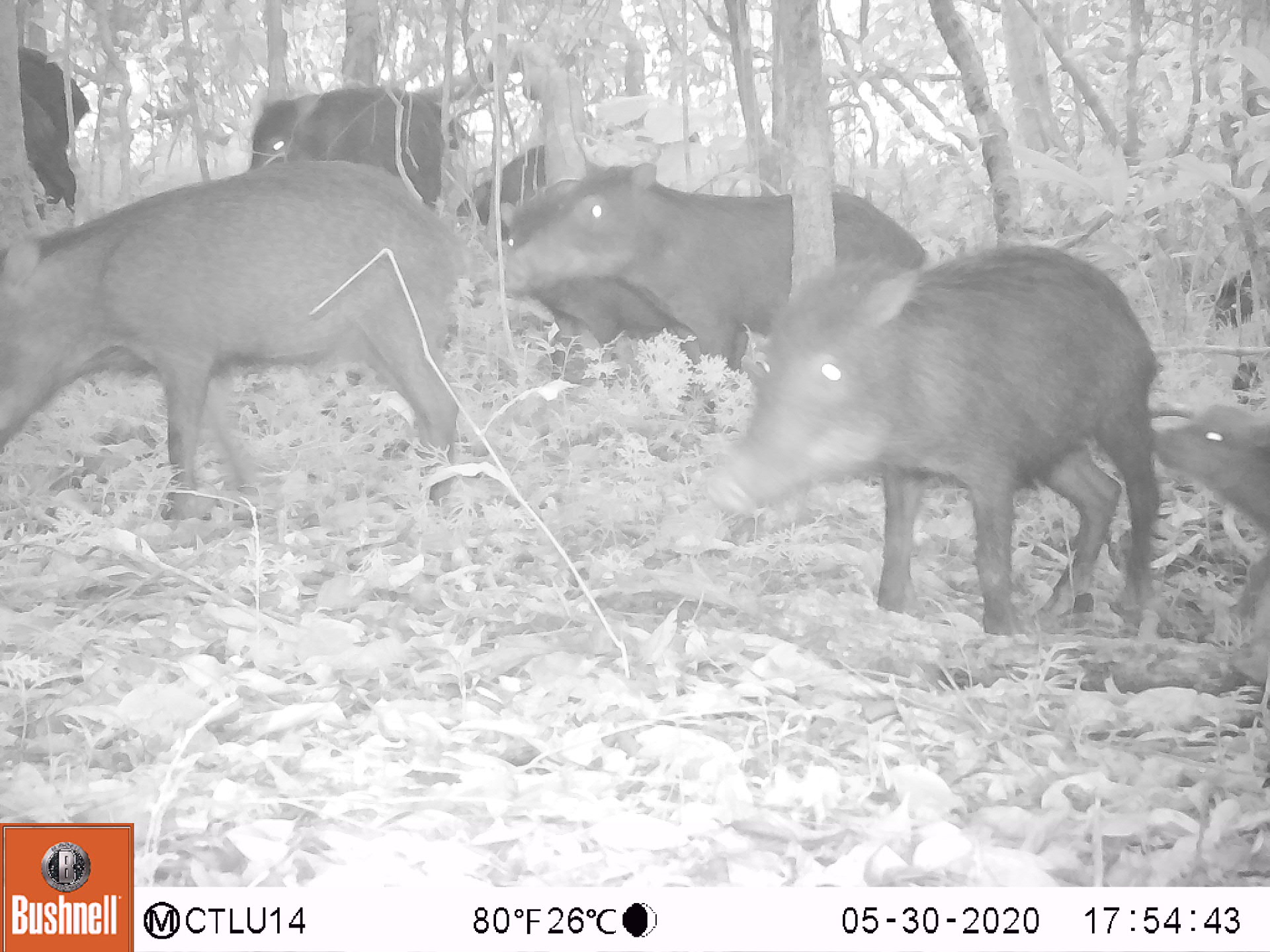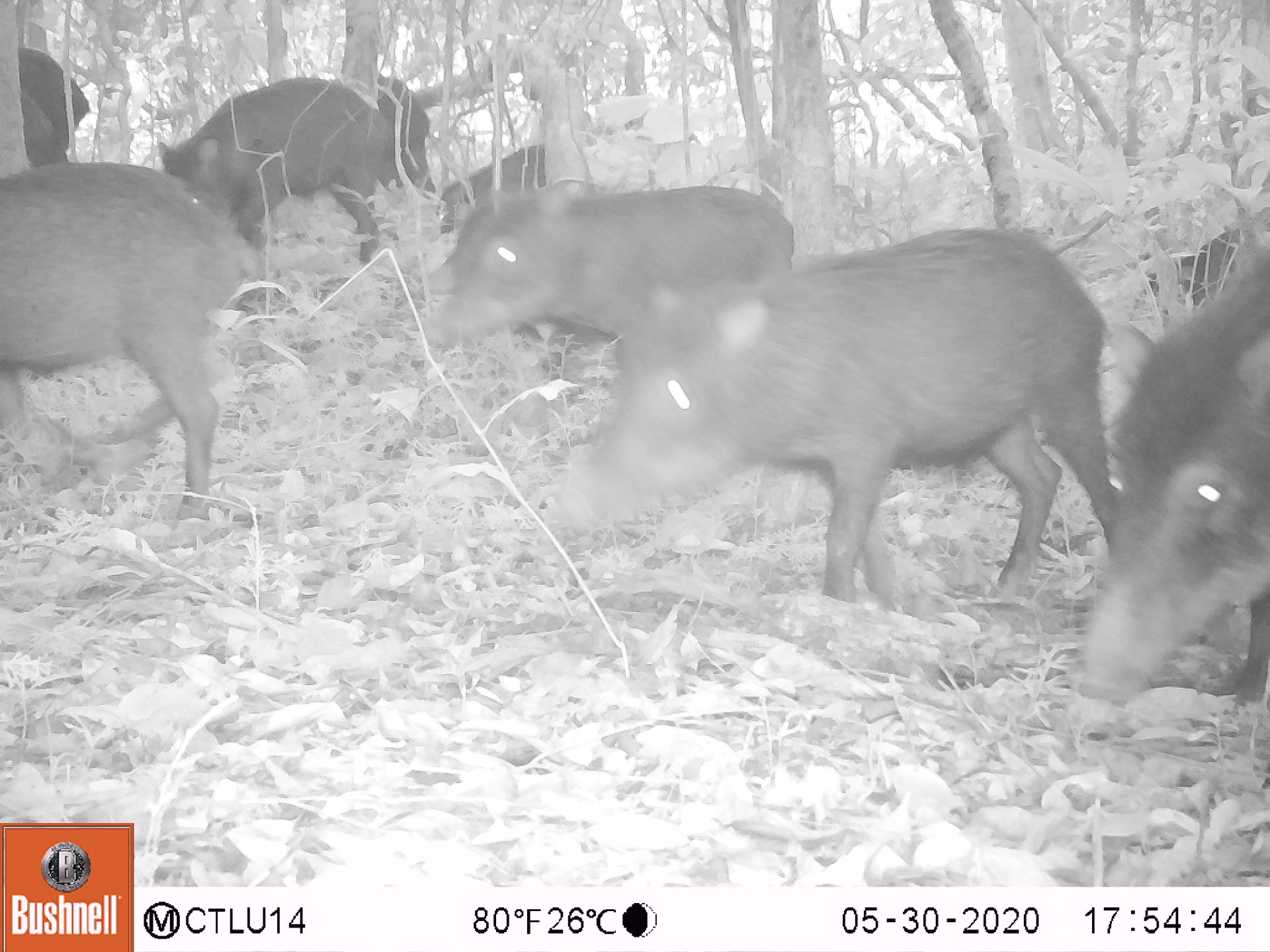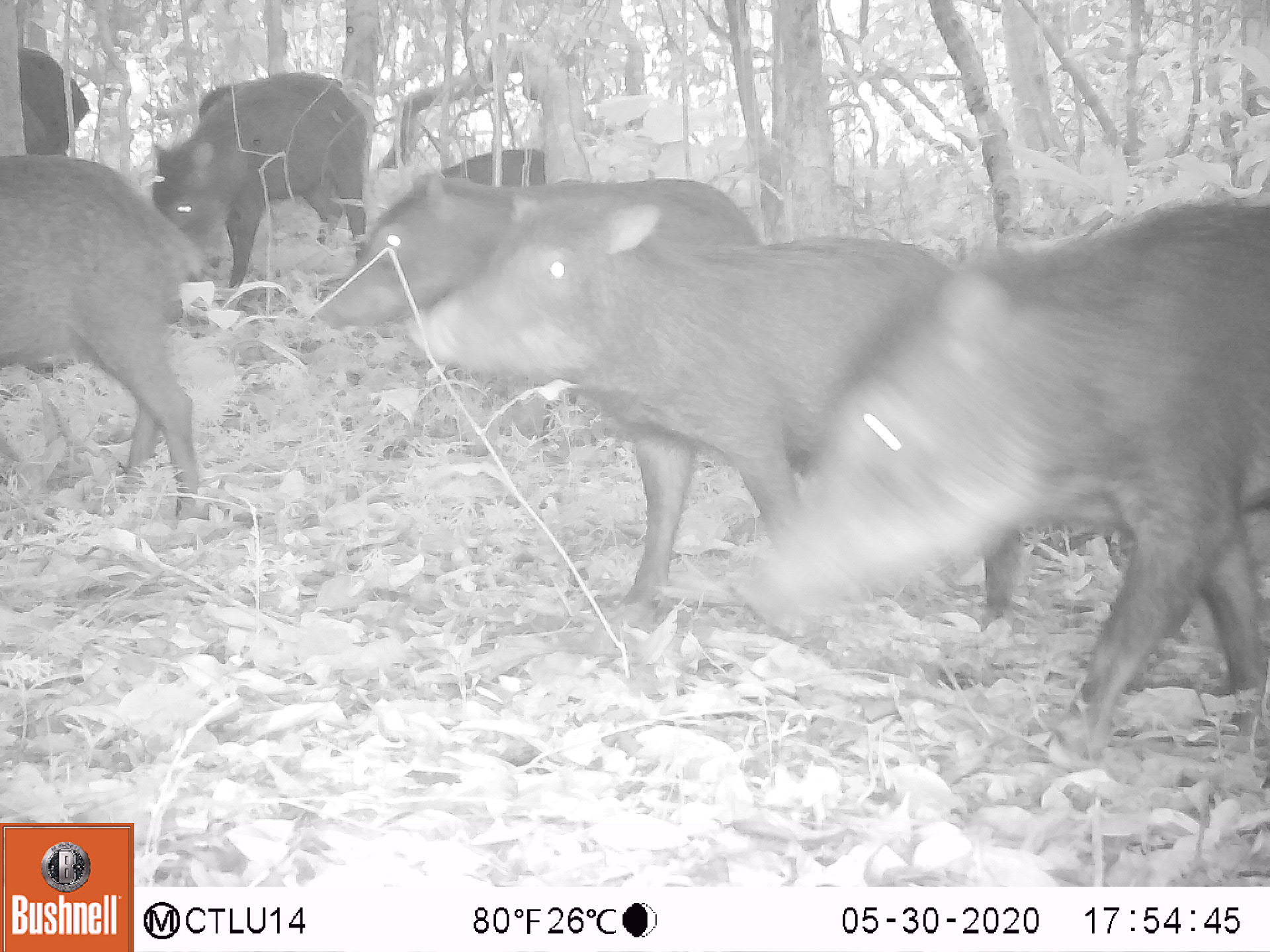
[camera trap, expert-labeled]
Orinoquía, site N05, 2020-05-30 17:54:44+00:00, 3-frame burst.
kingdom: Animalia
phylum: Chordata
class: Mammalia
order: Artiodactyla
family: Tayassuidae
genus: Tayassu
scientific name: Tayassu pecari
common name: white-lipped peccary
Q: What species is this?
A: White-lipped peccary (Tayassu pecari).